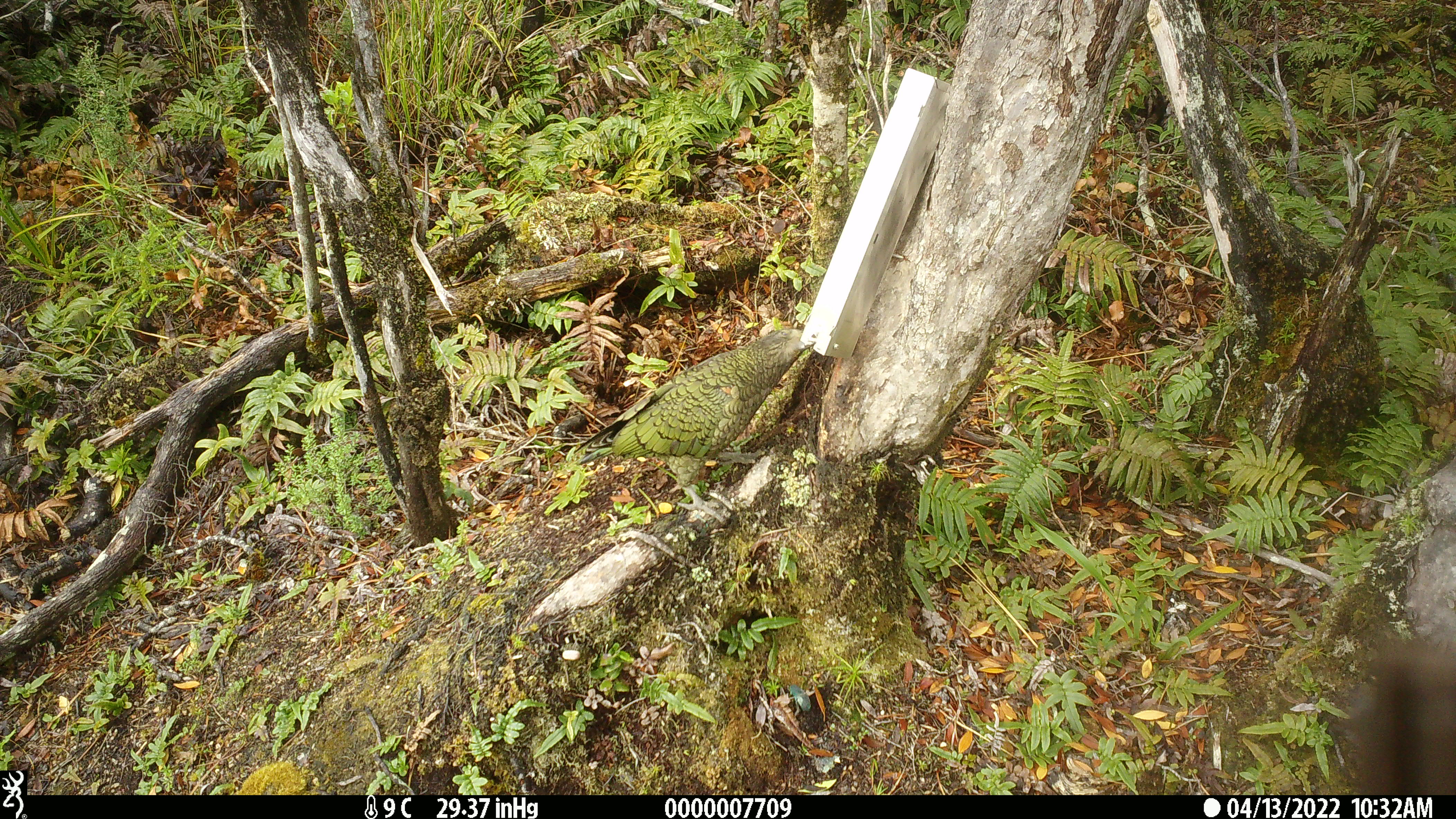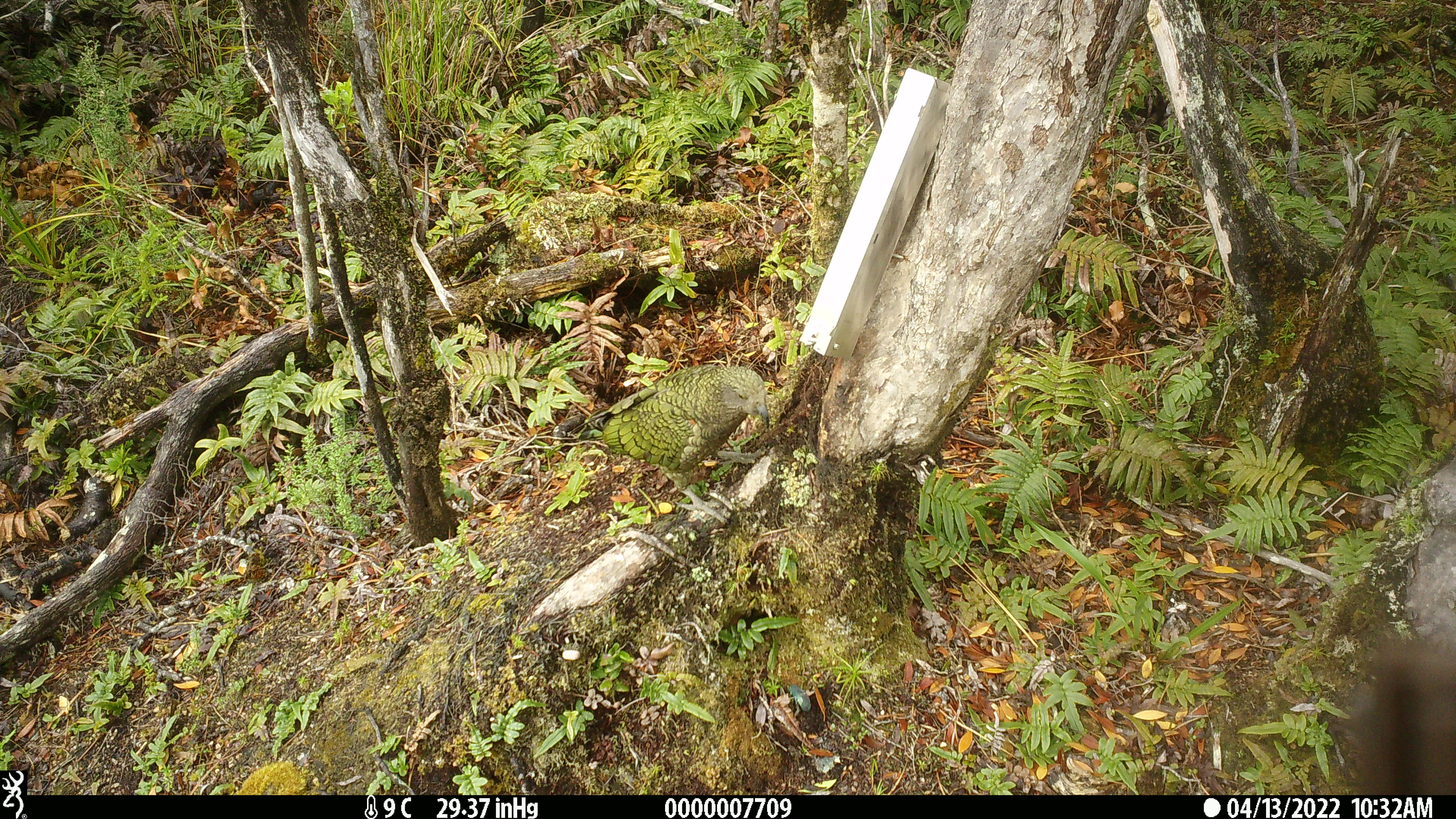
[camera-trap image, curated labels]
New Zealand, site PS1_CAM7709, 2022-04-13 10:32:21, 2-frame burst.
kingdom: Animalia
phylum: Chordata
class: Aves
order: Psittaciformes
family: Strigopidae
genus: Nestor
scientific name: Nestor notabilis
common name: kea